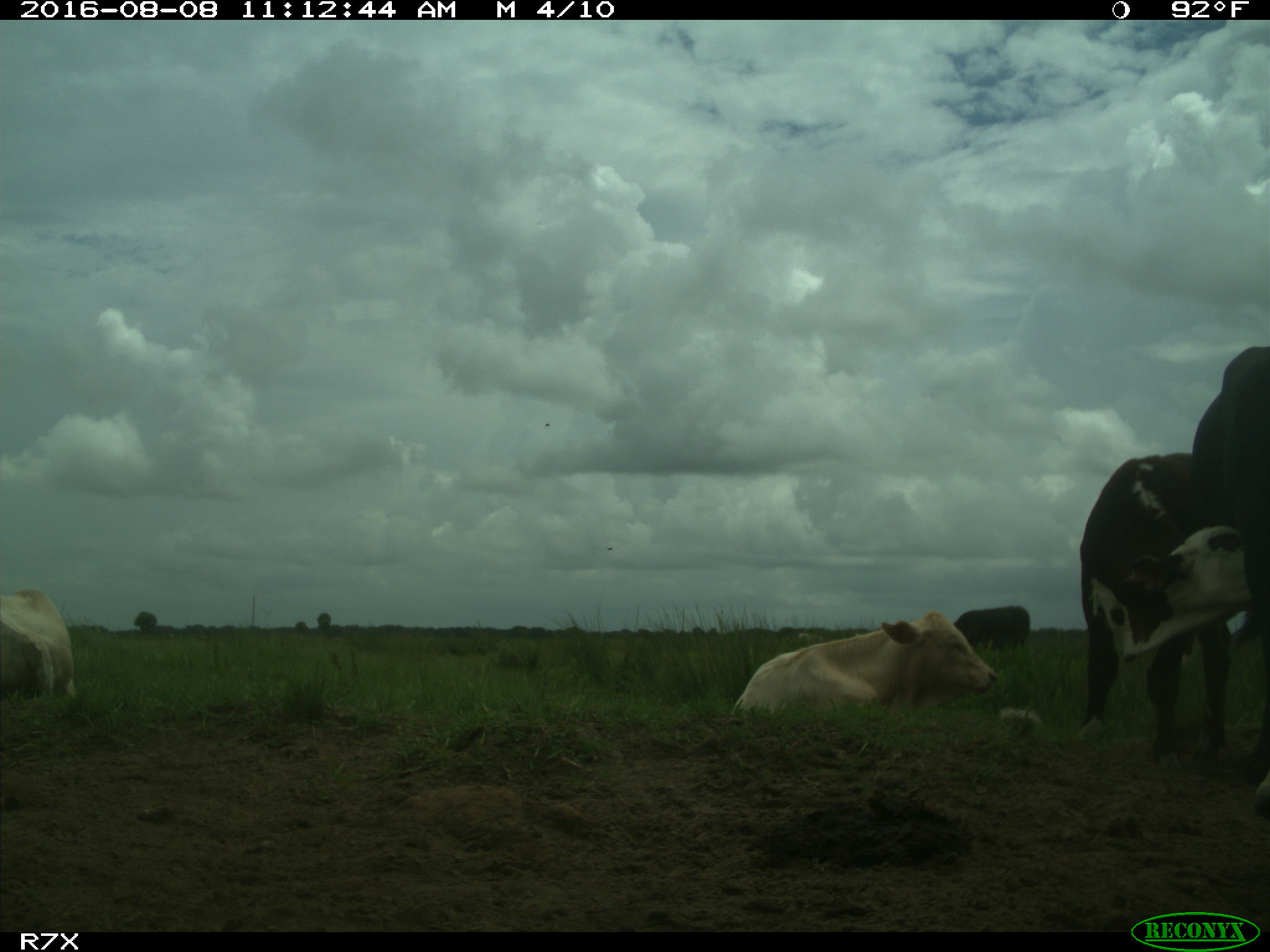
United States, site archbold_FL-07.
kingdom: Animalia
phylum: Chordata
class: Mammalia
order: Artiodactyla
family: Bovidae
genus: Bos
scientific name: Bos taurus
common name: domestic cow